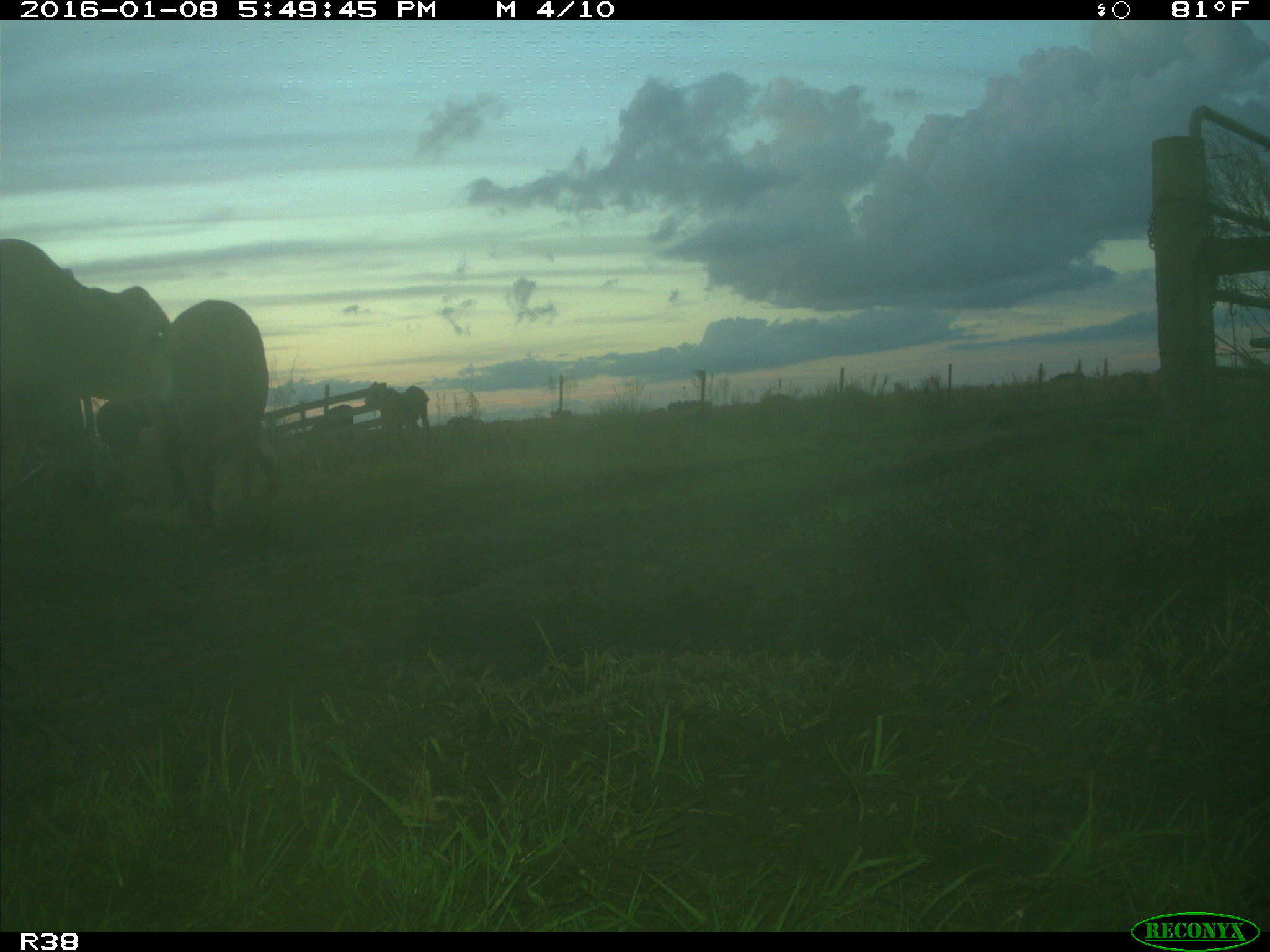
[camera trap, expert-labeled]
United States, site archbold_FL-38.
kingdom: Animalia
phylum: Chordata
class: Mammalia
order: Artiodactyla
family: Bovidae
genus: Bos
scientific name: Bos taurus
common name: domestic cow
Bos taurus (domestic cow).